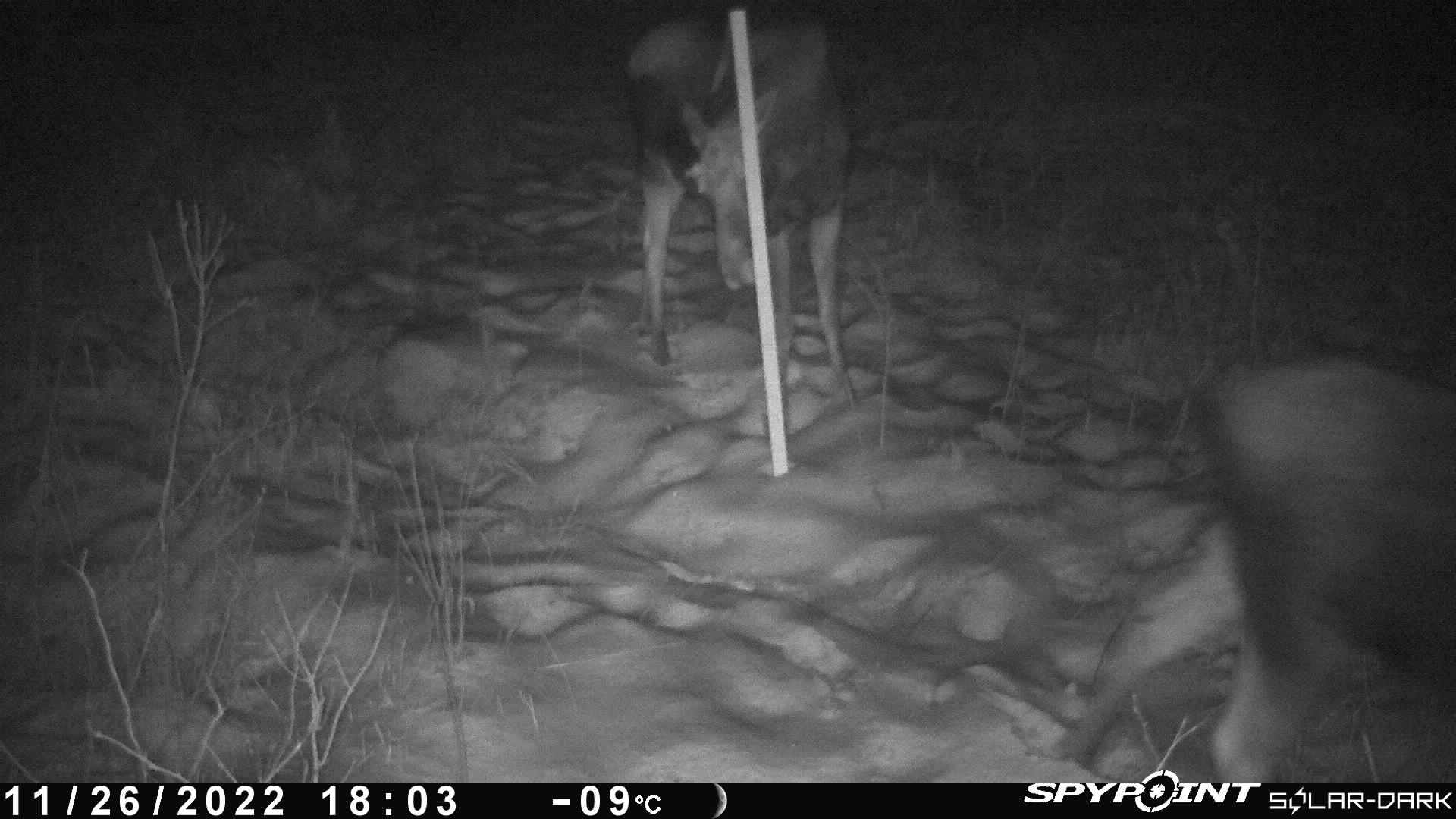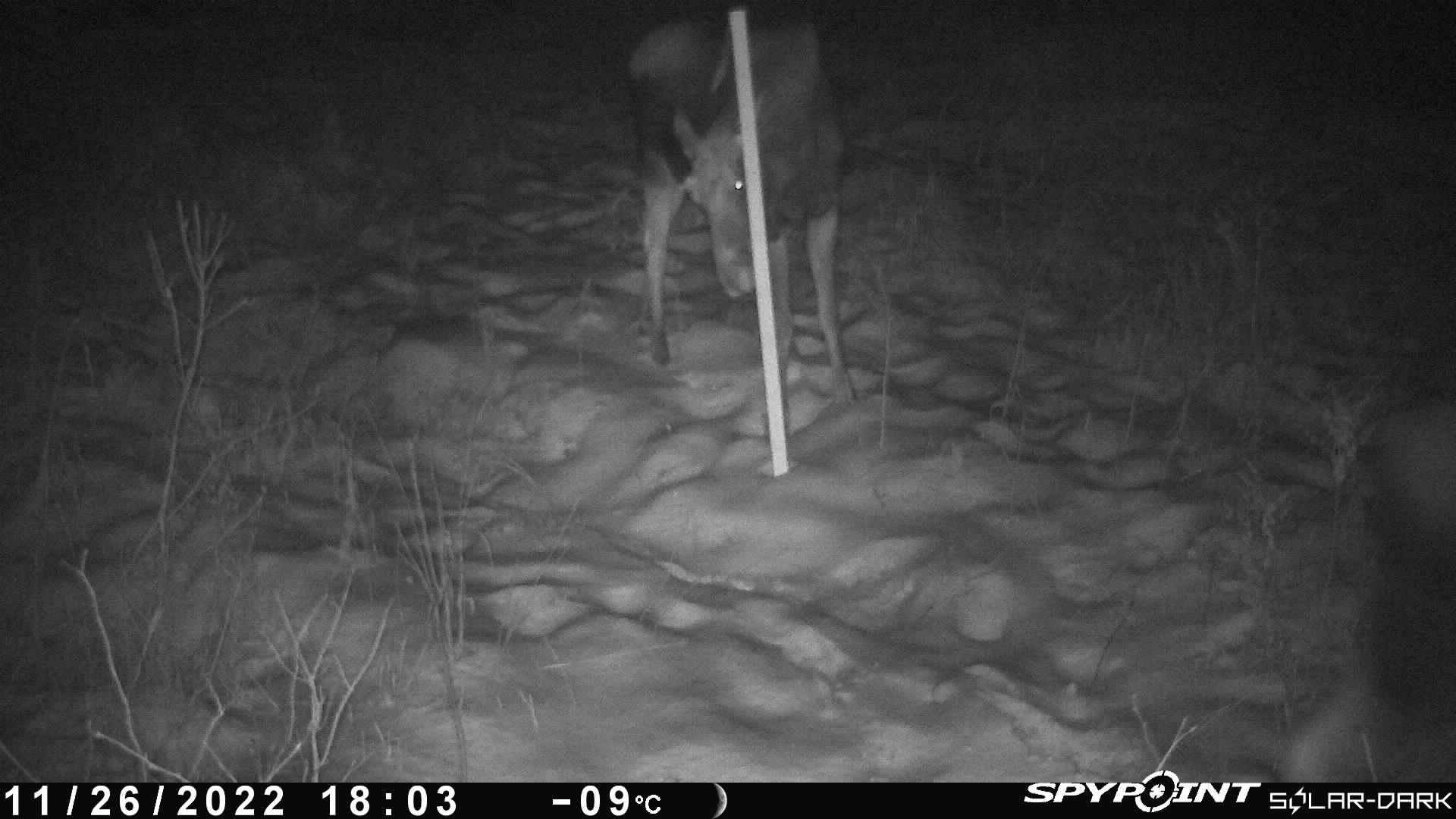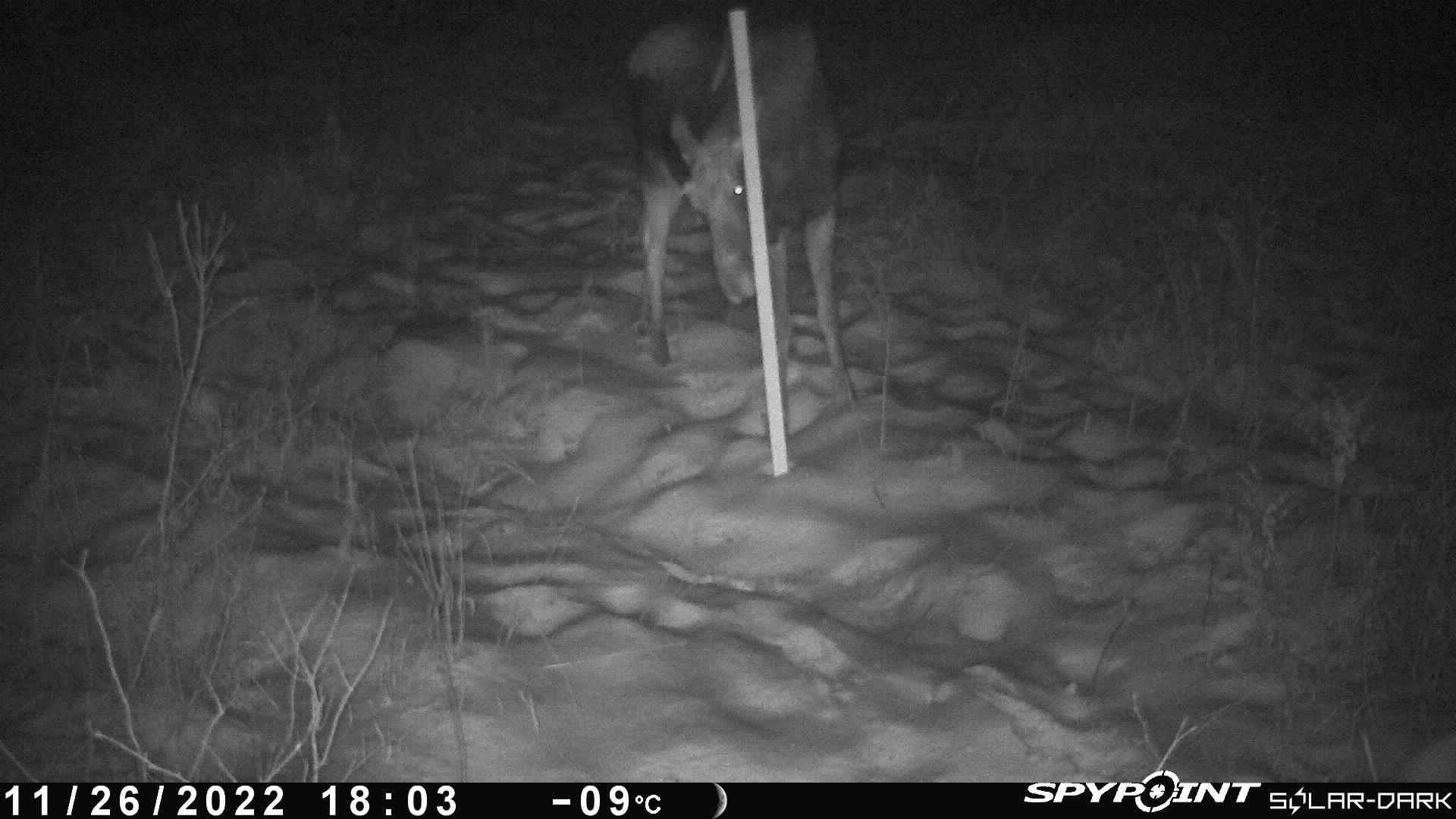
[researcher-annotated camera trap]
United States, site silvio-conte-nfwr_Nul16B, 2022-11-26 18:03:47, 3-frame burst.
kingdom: Animalia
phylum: Chordata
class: Mammalia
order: Artiodactyla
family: Cervidae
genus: Alces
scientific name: Alces alces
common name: moose